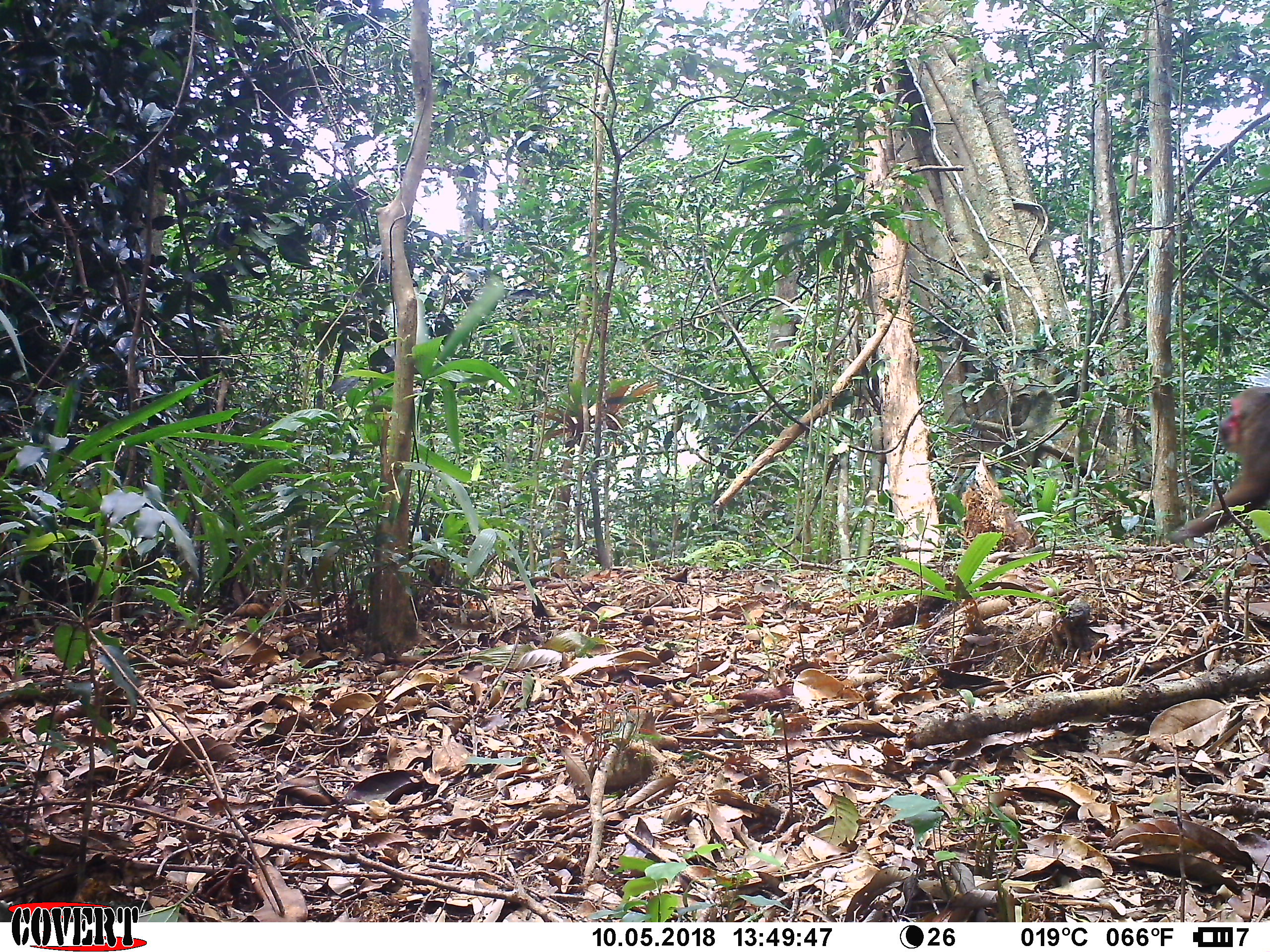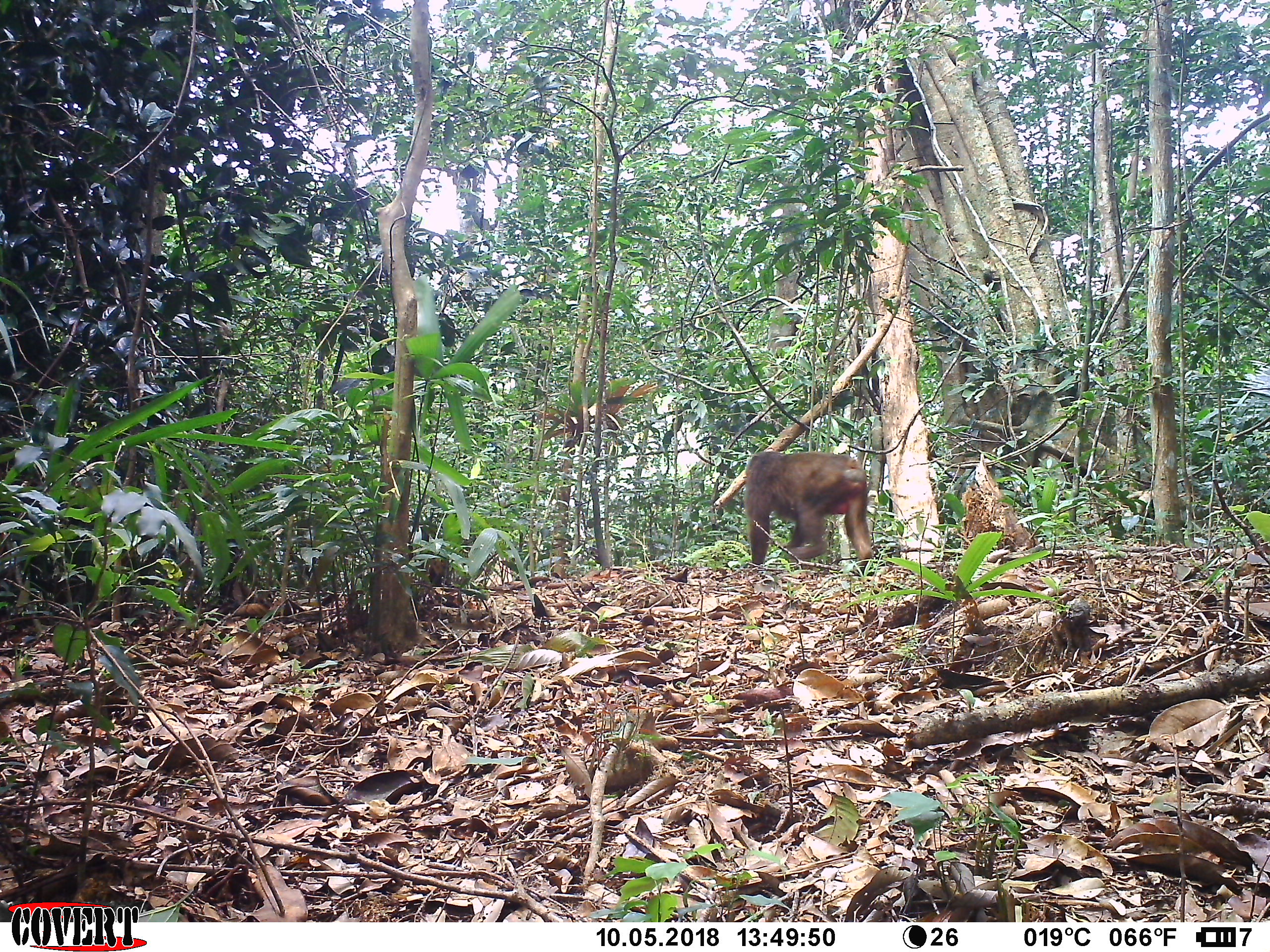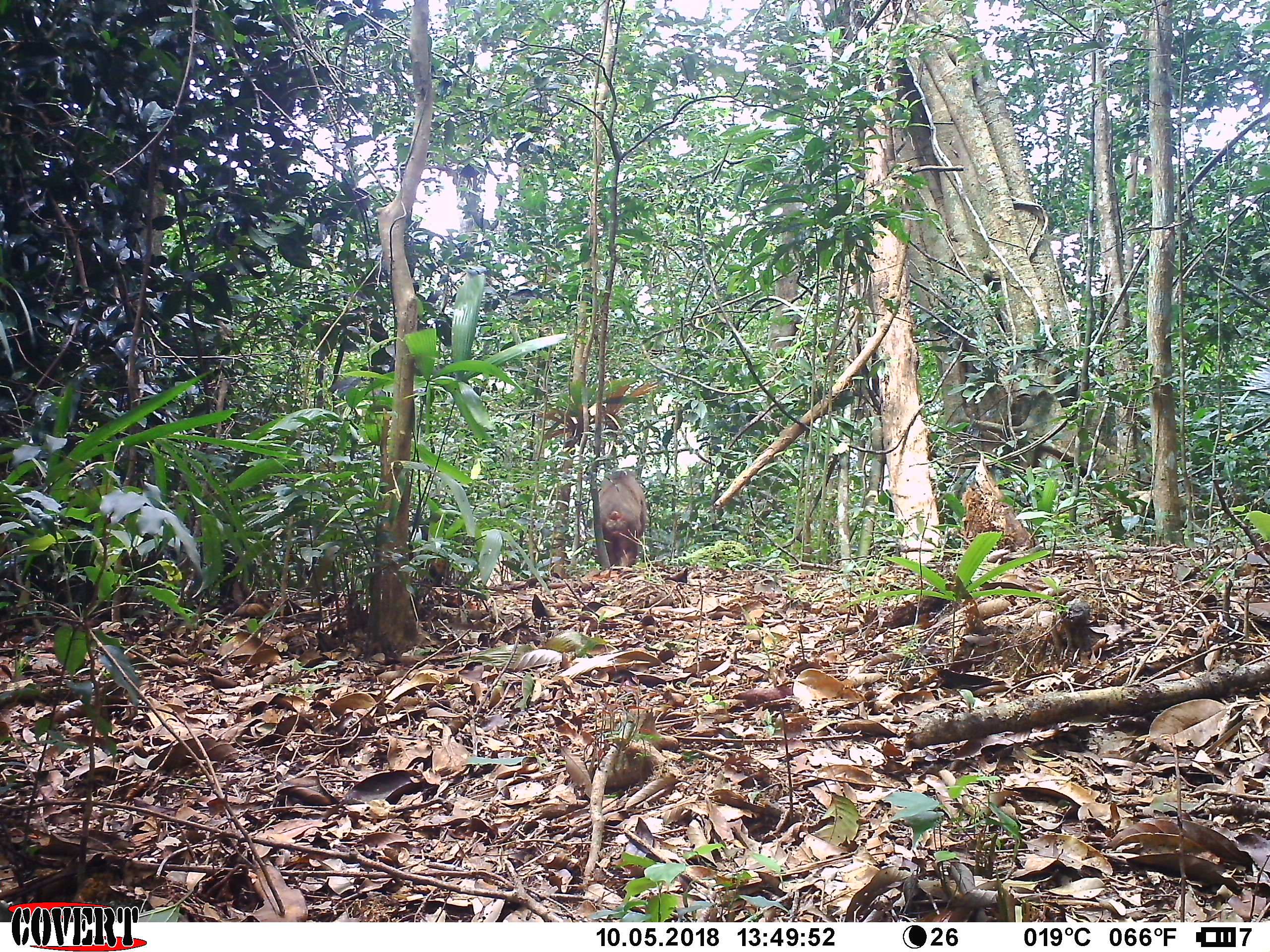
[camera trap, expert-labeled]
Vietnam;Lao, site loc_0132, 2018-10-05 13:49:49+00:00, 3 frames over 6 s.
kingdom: Animalia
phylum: Chordata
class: Mammalia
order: Primates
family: Cercopithecidae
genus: Macaca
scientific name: Macaca arctoides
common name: stump-tailed macaque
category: stump tailed macaque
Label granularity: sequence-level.